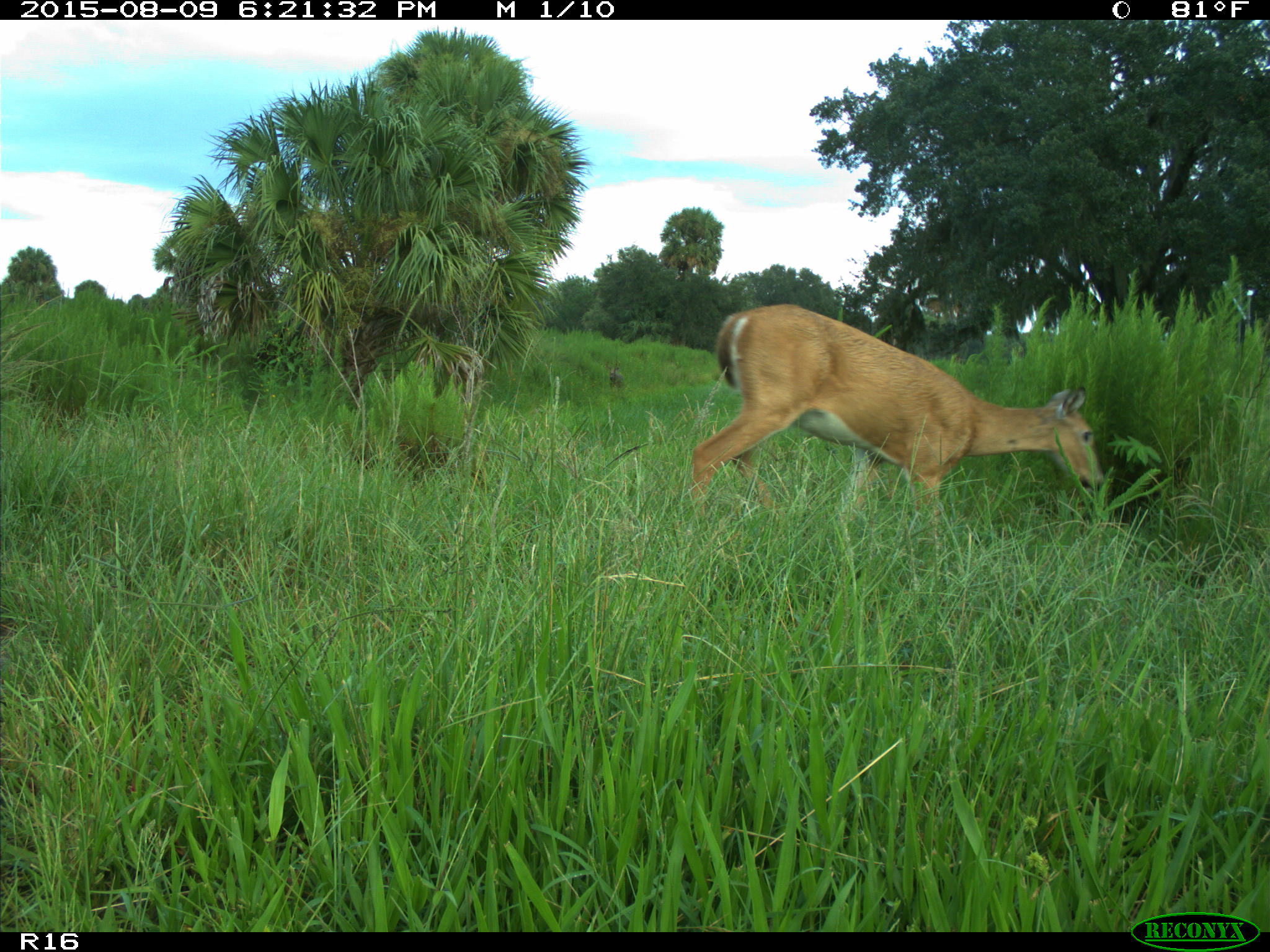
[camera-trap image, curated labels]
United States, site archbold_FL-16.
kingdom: Animalia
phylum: Chordata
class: Mammalia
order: Artiodactyla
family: Cervidae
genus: Odocoileus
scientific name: Odocoileus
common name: deer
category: unidentified deer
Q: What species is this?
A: Unidentified deer (deer) (Odocoileus).